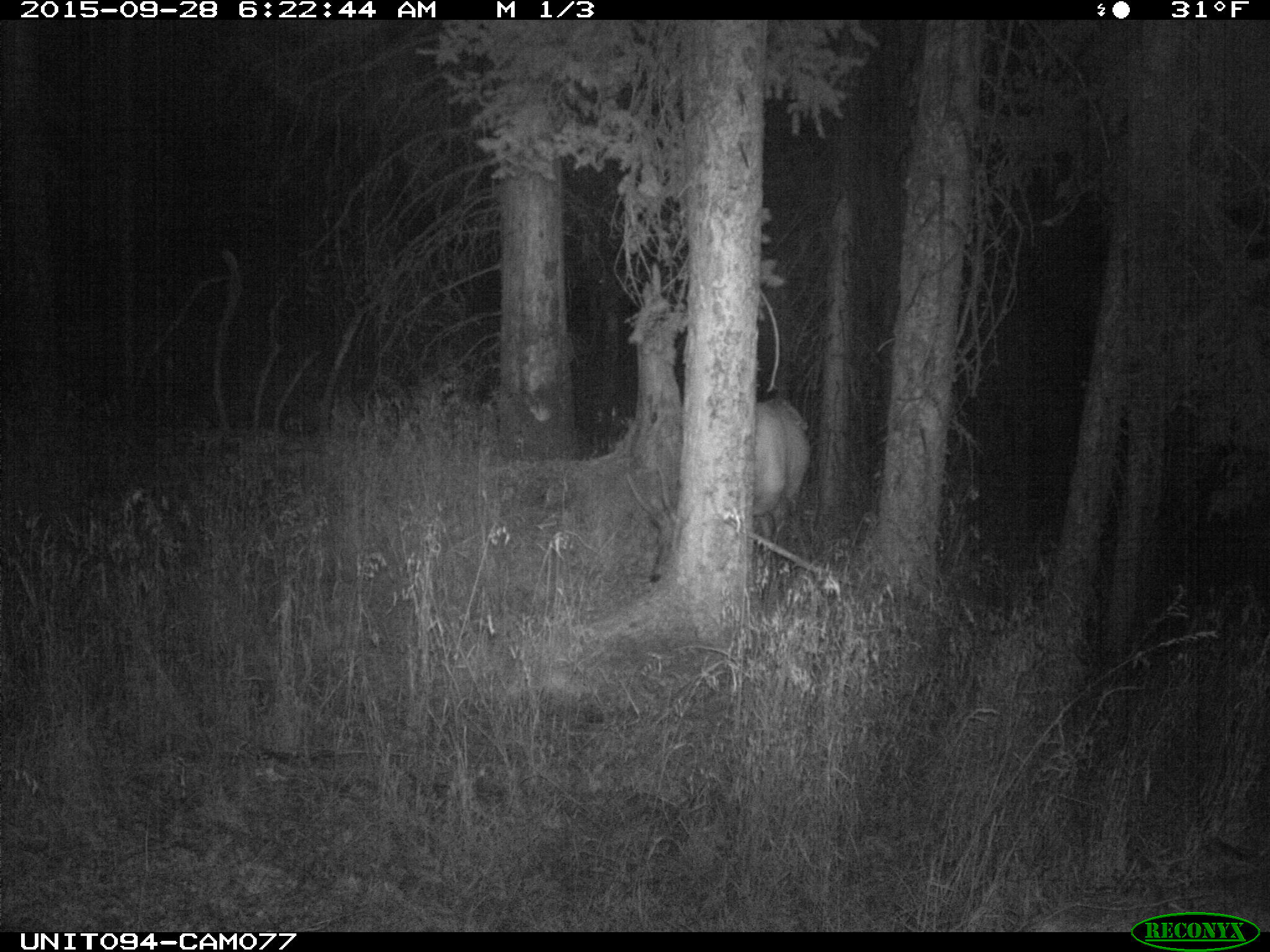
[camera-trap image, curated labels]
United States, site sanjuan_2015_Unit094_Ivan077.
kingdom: Animalia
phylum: Chordata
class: Mammalia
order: Artiodactyla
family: Cervidae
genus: Cervus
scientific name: Cervus elaphus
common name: red deer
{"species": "Cervus elaphus (red deer)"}